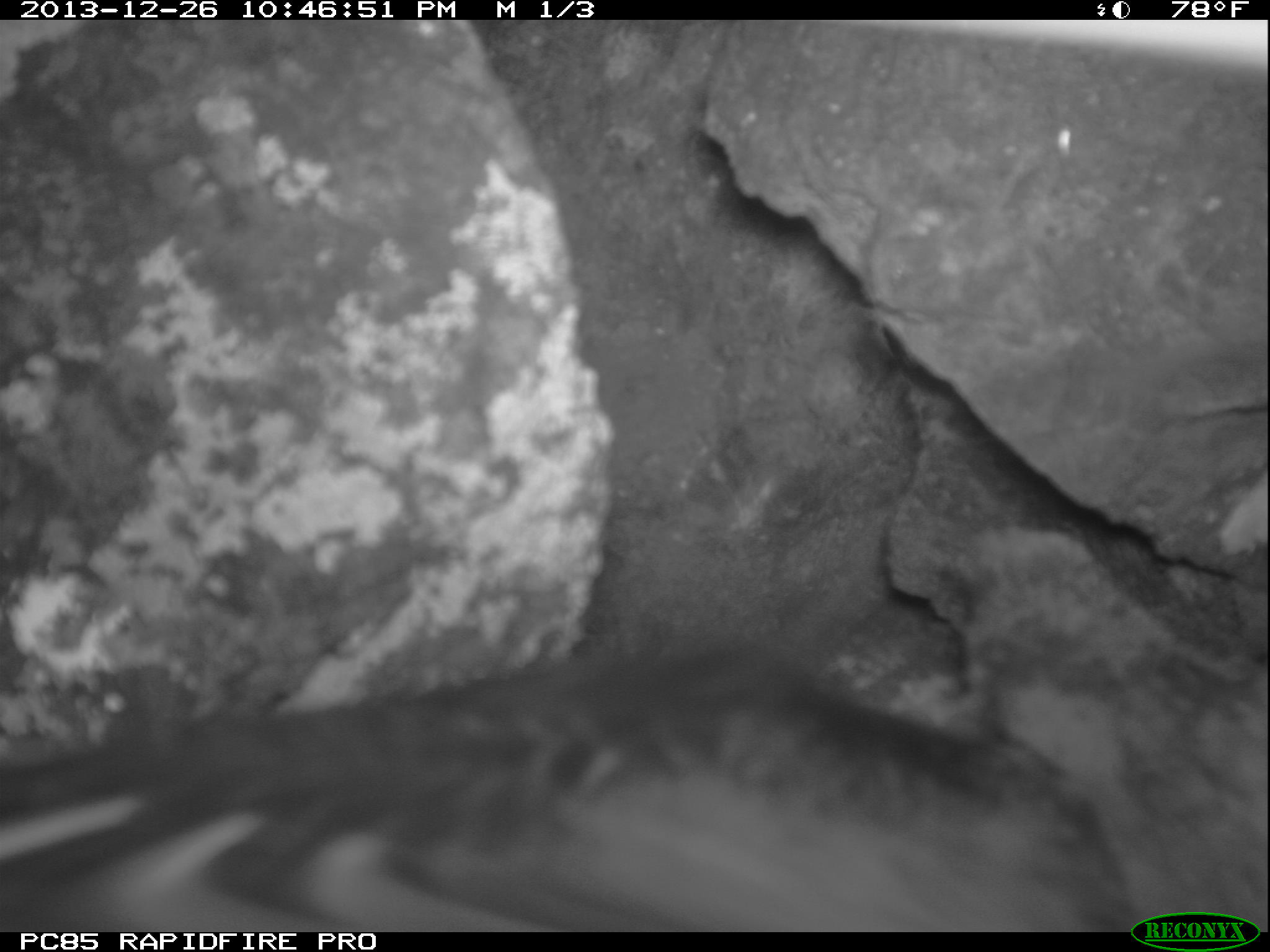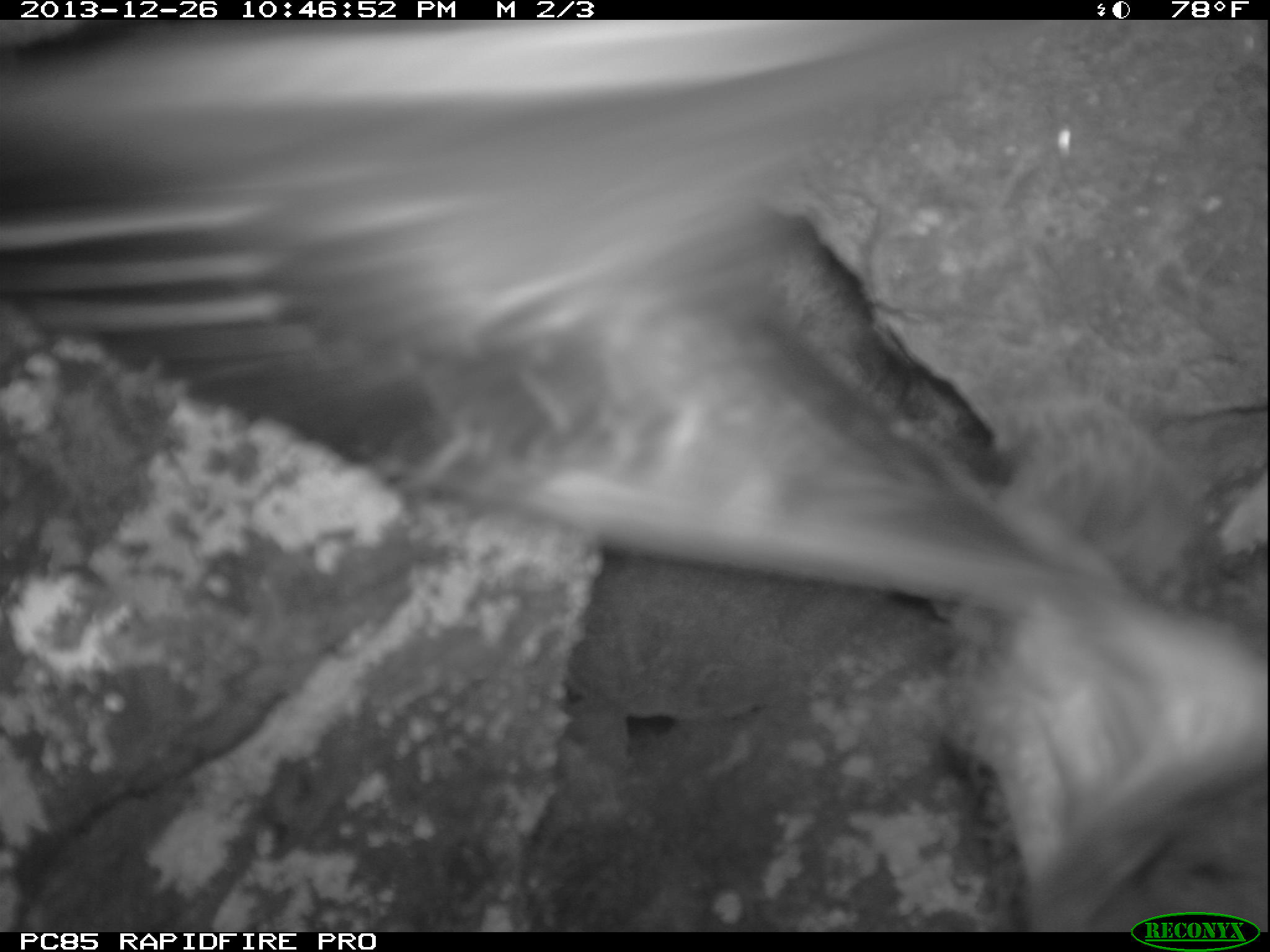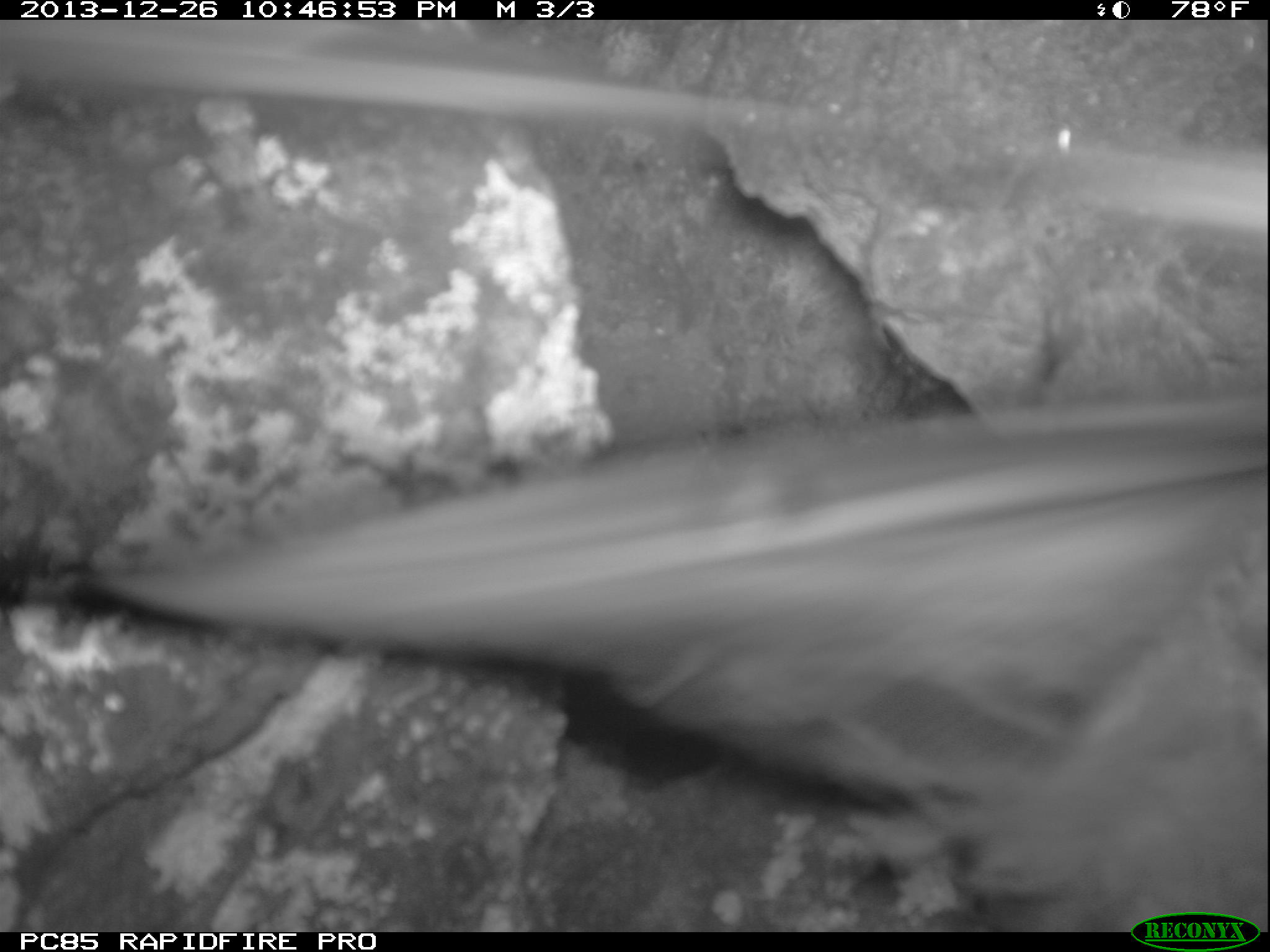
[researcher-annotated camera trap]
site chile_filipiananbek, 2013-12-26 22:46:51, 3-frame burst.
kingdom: Animalia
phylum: Chordata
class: Aves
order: Procellariiformes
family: Procellariidae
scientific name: Procellariidae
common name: petrel chick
Petrel chick (Procellariidae).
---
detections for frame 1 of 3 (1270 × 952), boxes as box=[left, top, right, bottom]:
petrel chick: box=[6, 609, 1224, 937]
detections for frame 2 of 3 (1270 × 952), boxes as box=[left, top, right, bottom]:
petrel chick: box=[0, 22, 1270, 917]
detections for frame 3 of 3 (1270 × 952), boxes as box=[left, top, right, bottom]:
petrel chick: box=[24, 355, 1270, 931]